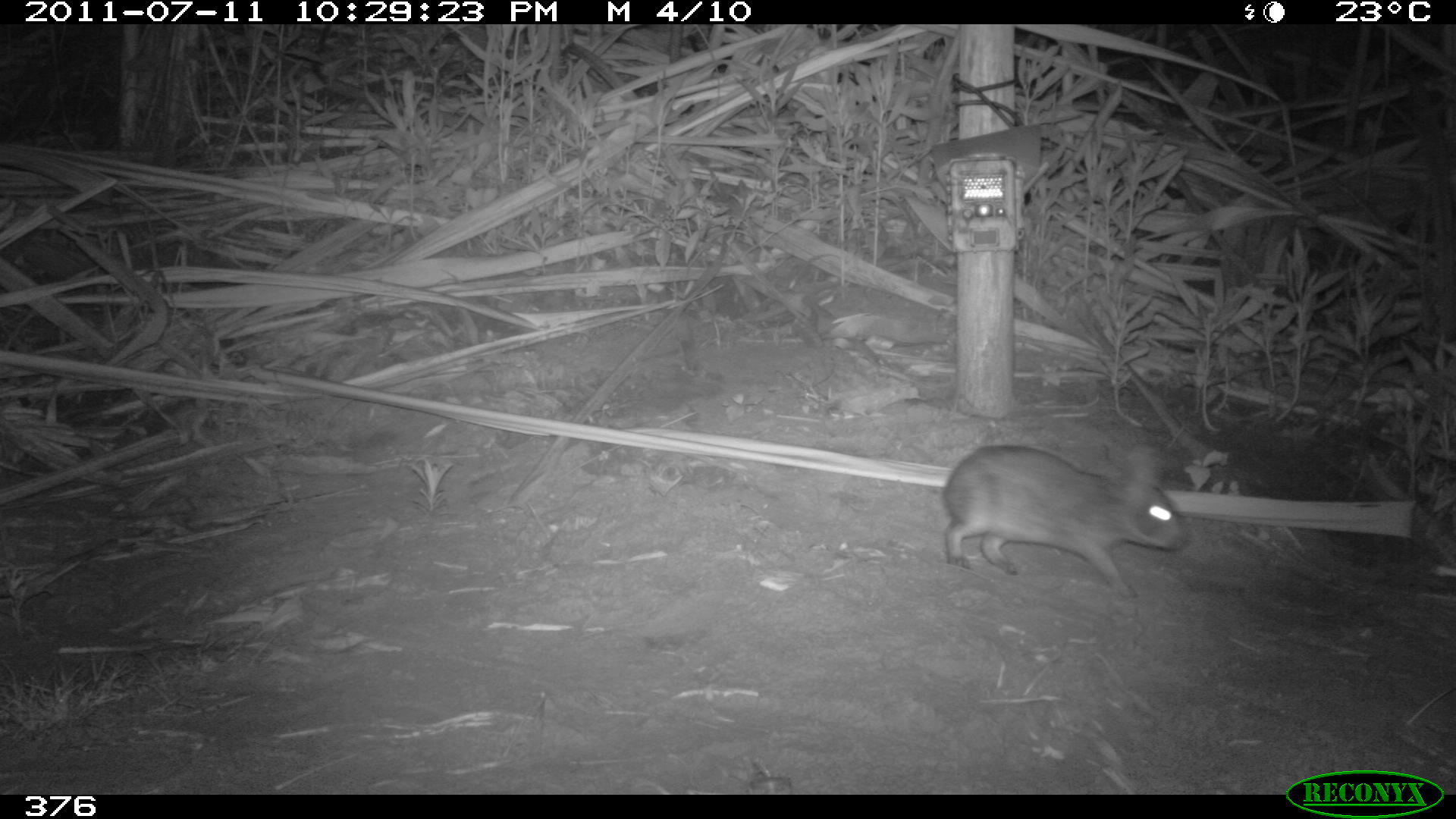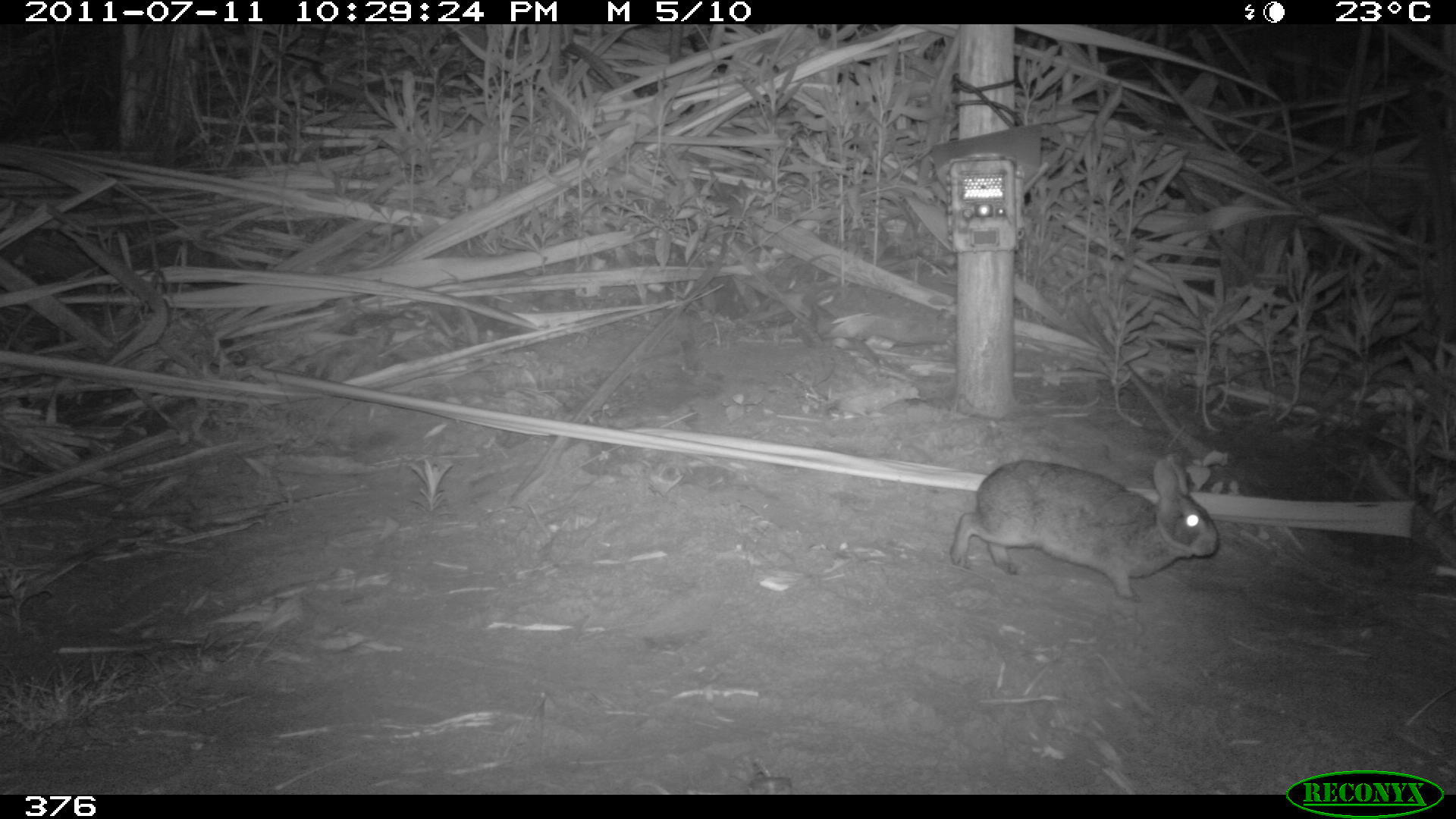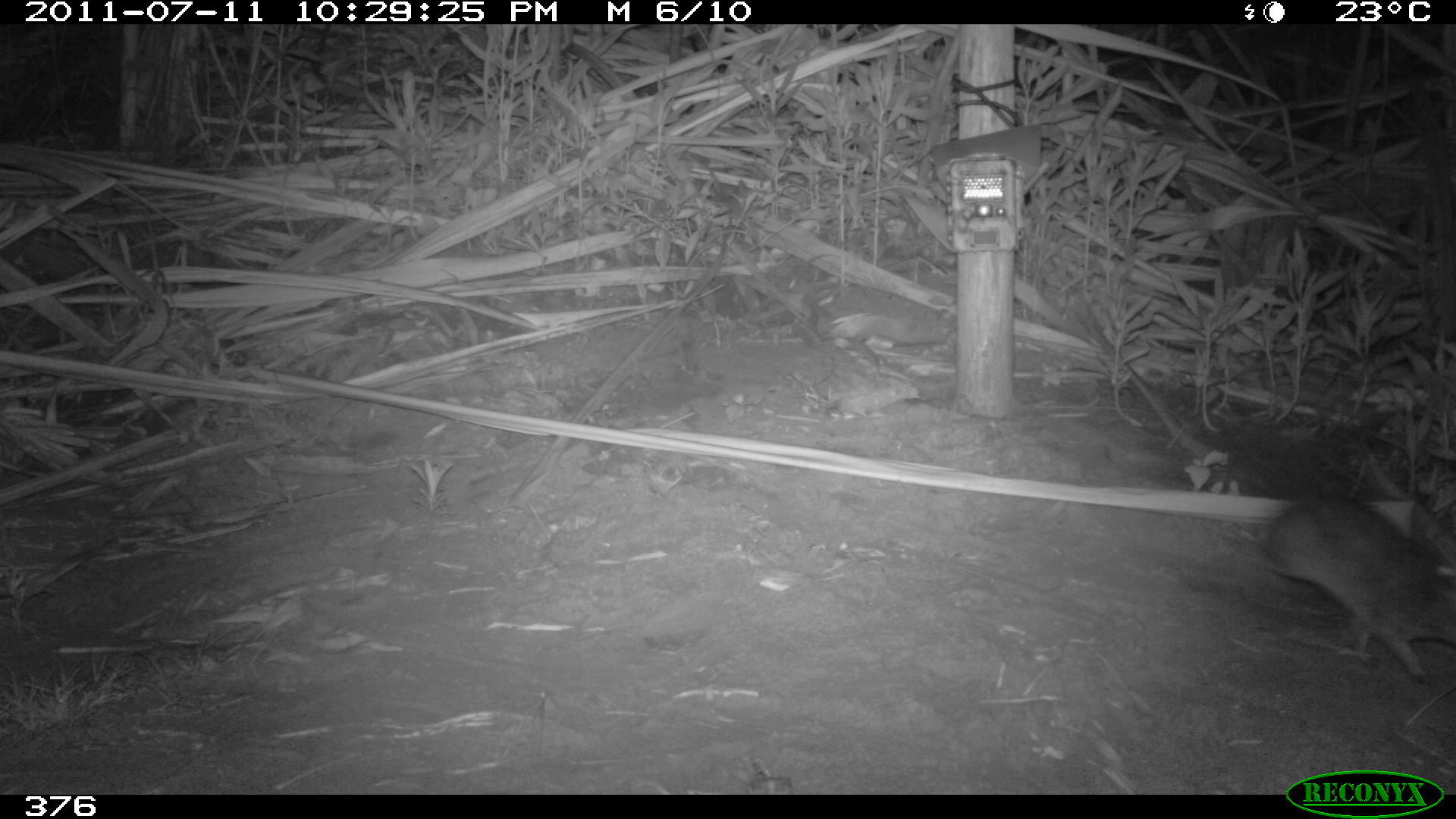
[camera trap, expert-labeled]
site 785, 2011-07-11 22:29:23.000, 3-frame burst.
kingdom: Animalia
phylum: Chordata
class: Mammalia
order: Lagomorpha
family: Leporidae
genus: Sylvilagus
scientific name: Sylvilagus brasiliensis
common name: tapeti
Sylvilagus brasiliensis (tapeti).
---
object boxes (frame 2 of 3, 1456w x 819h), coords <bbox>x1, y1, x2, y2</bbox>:
sylvilagus brasiliensis: <bbox>946, 451, 1221, 600</bbox>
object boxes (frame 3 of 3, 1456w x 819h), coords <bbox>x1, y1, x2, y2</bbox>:
sylvilagus brasiliensis: <bbox>1257, 492, 1456, 687</bbox>